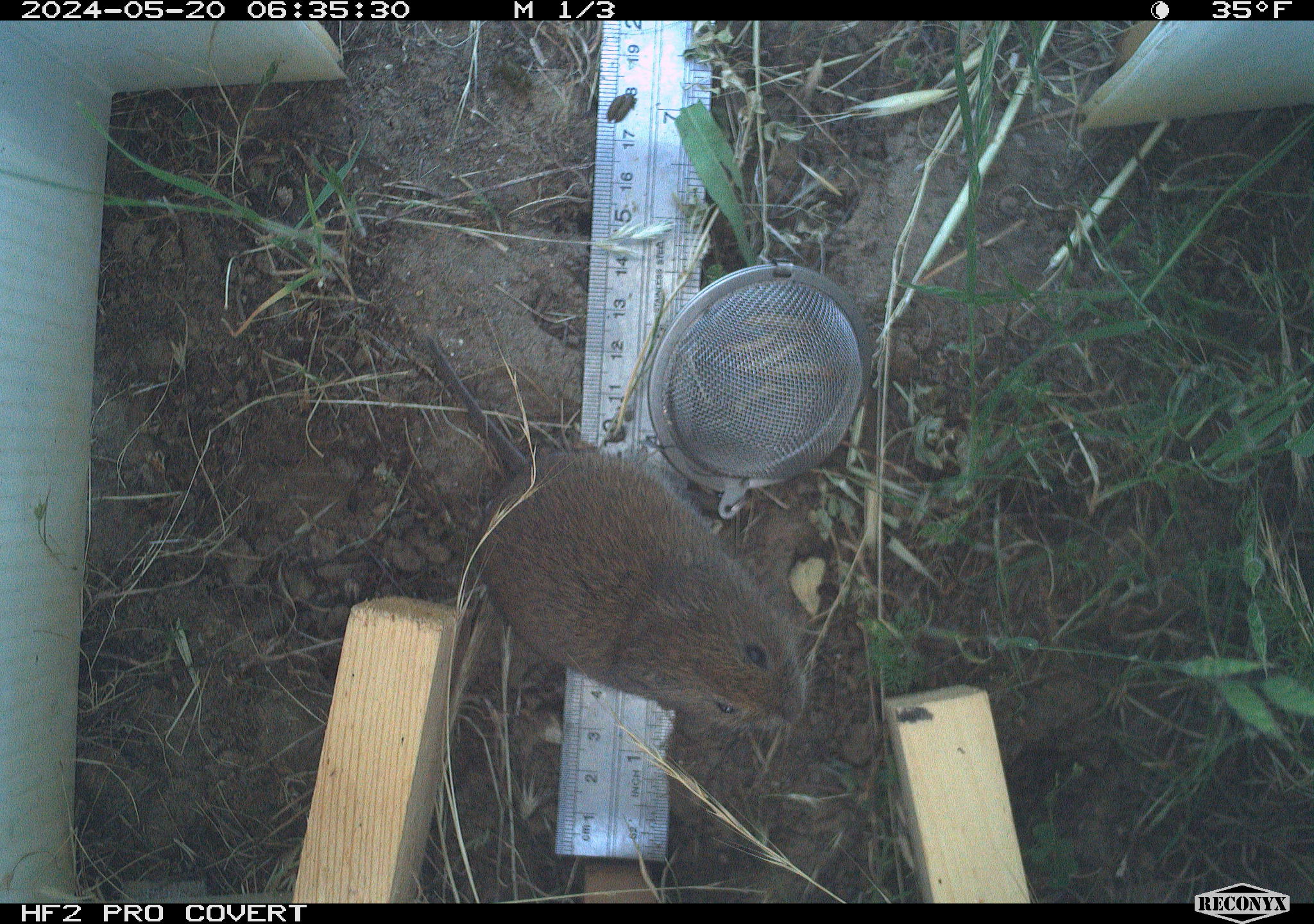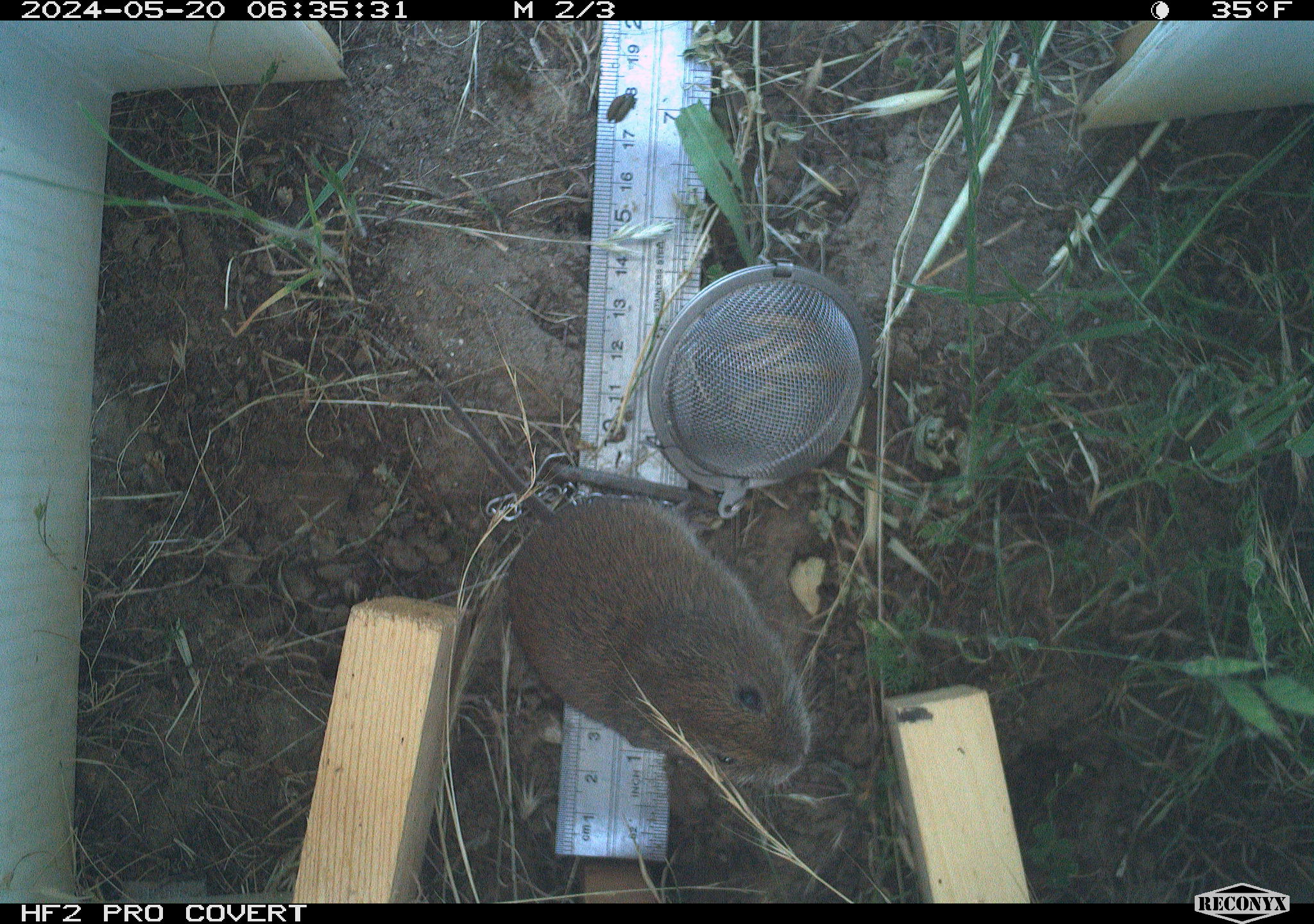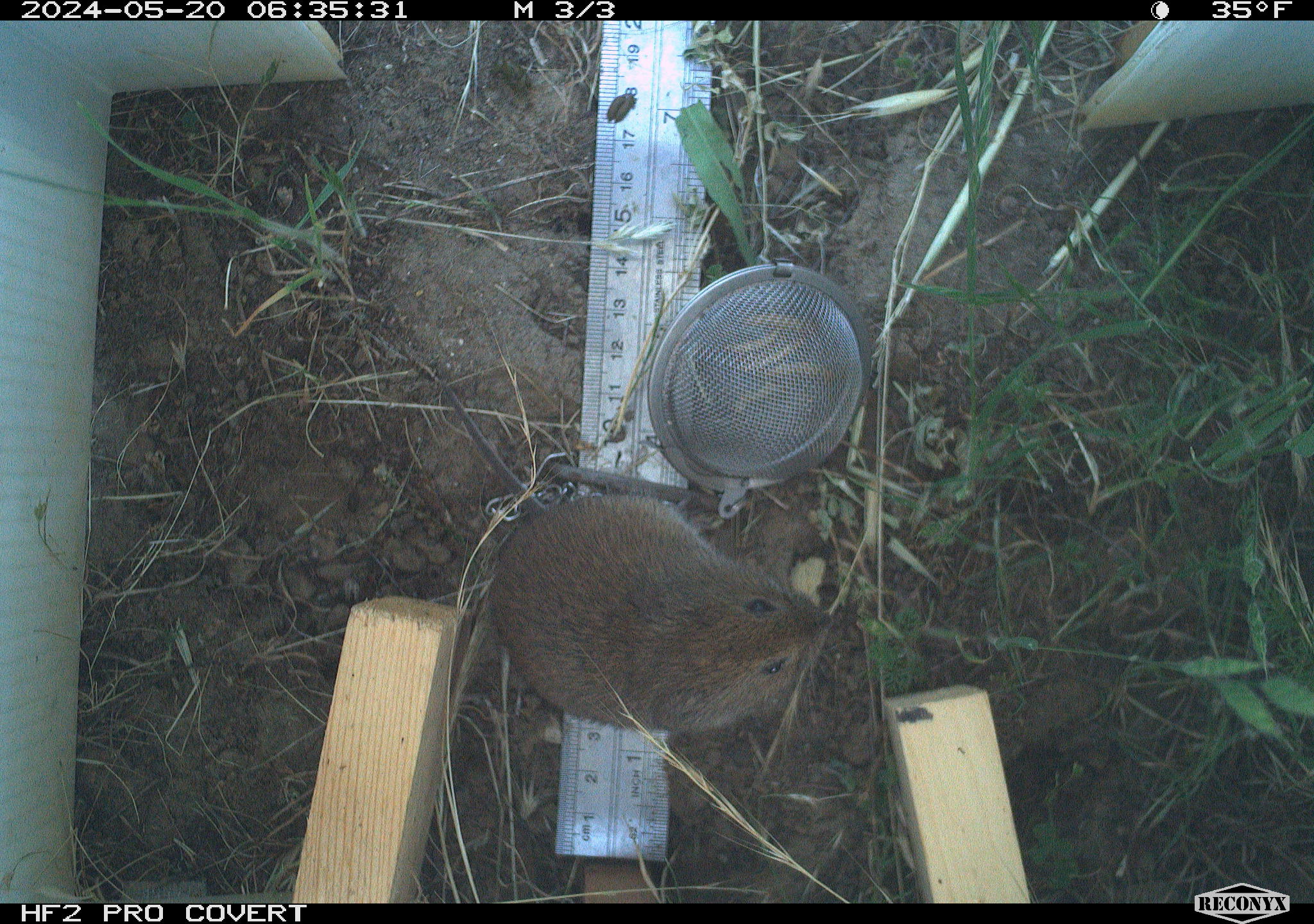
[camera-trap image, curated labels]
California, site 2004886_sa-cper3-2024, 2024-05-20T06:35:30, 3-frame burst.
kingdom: Animalia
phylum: Chordata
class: Mammalia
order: Rodentia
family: Cricetidae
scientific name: Arvicolinae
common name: voles, lemmings, and muskrats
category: arvicolinae subfamily